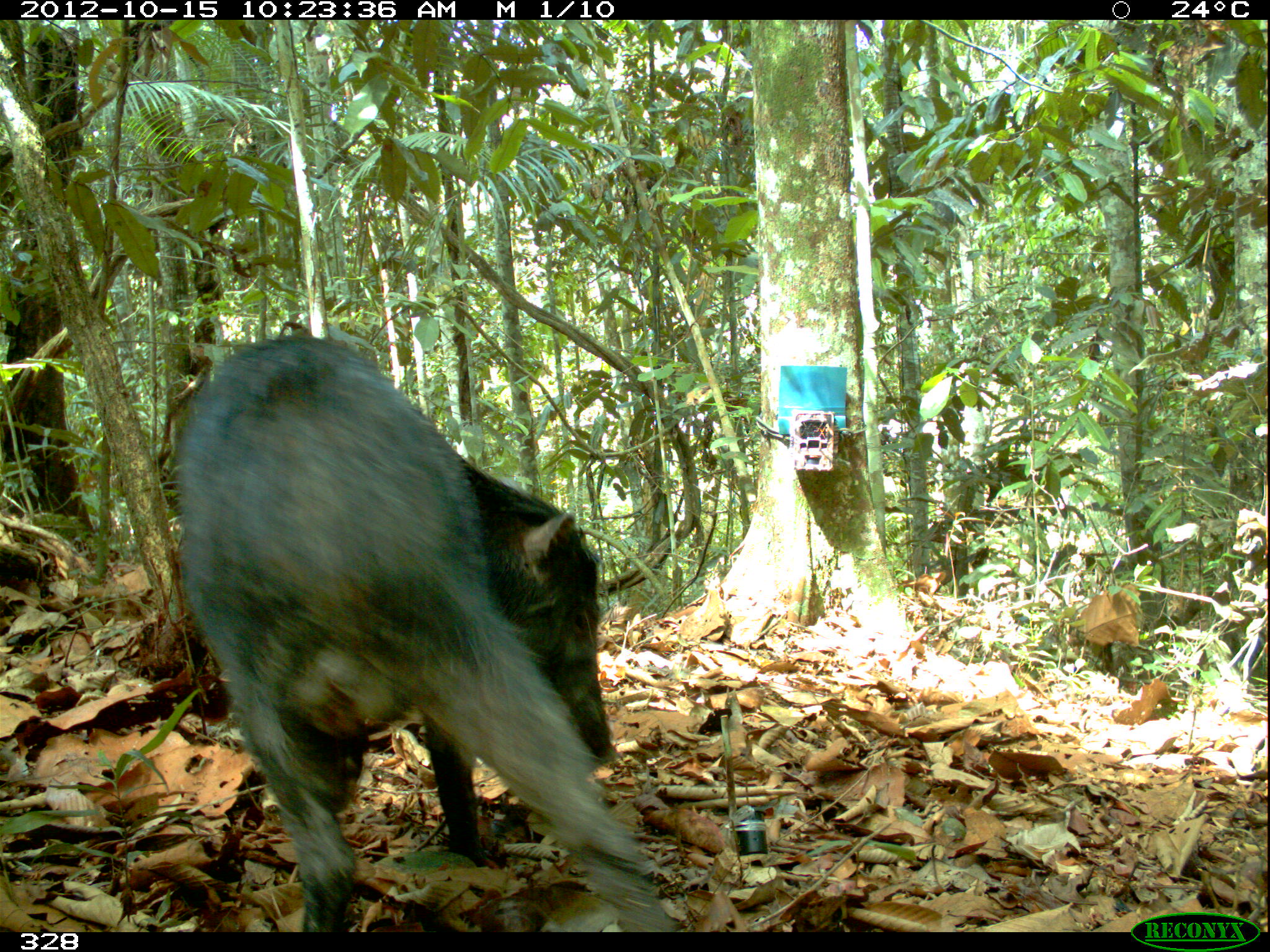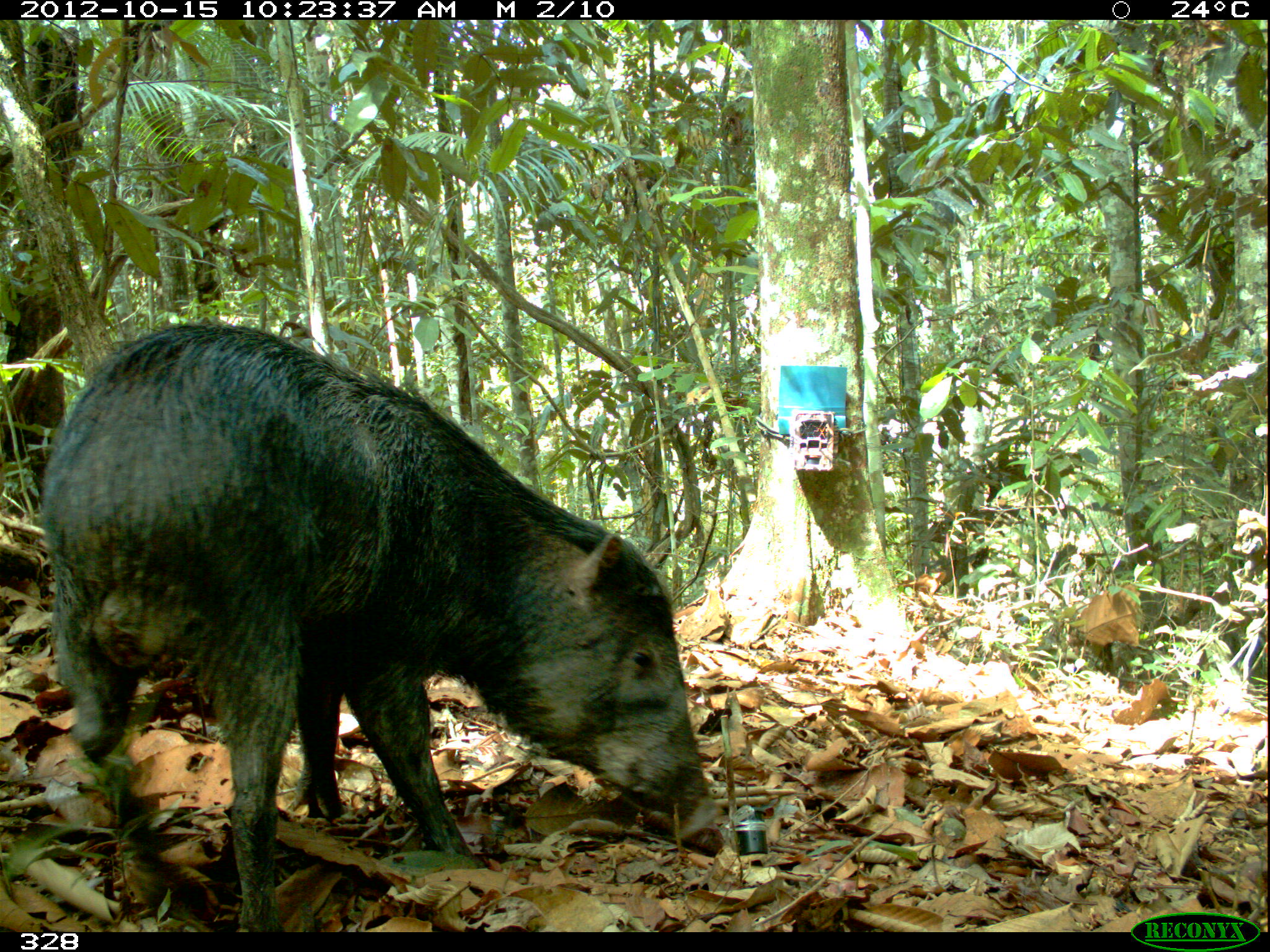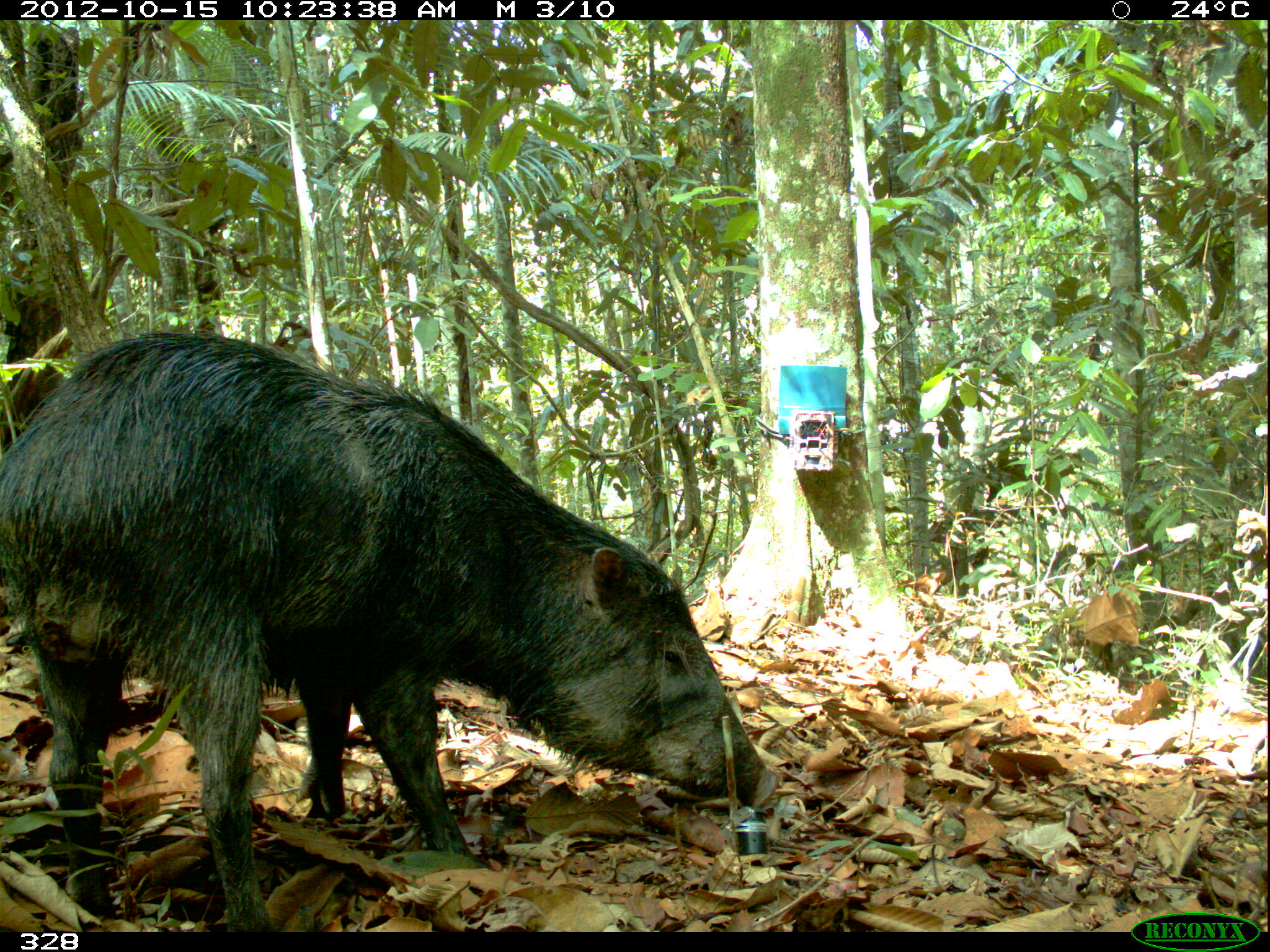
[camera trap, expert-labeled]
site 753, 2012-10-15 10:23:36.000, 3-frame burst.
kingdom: Animalia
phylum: Chordata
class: Mammalia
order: Artiodactyla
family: Tayassuidae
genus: Tayassu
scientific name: Tayassu pecari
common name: white-lipped peccary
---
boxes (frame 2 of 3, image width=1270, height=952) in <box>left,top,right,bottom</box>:
tayassu pecari: <box>35,321,722,929</box>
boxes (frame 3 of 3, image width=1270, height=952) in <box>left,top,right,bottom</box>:
tayassu pecari: <box>0,327,776,929</box>